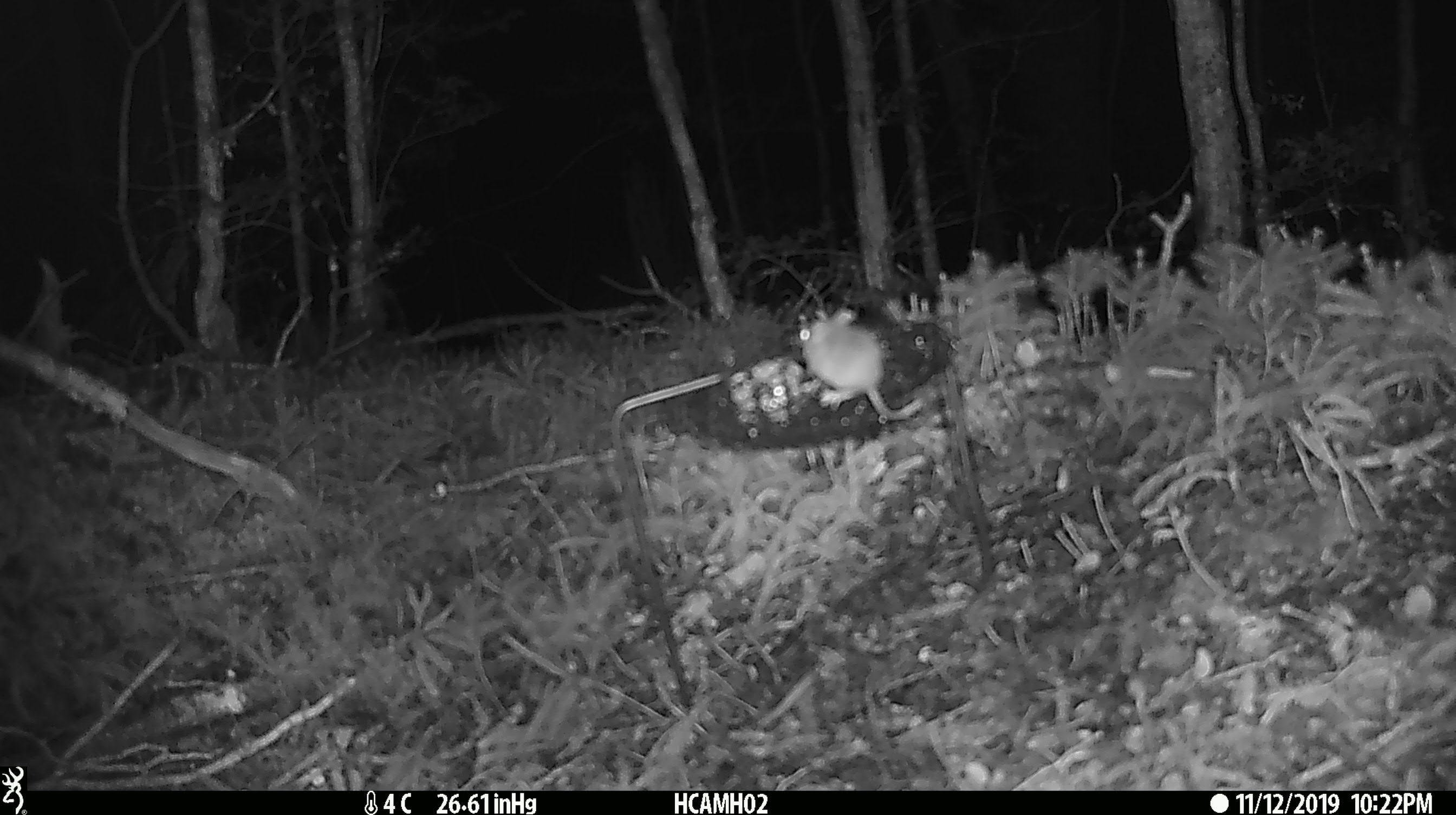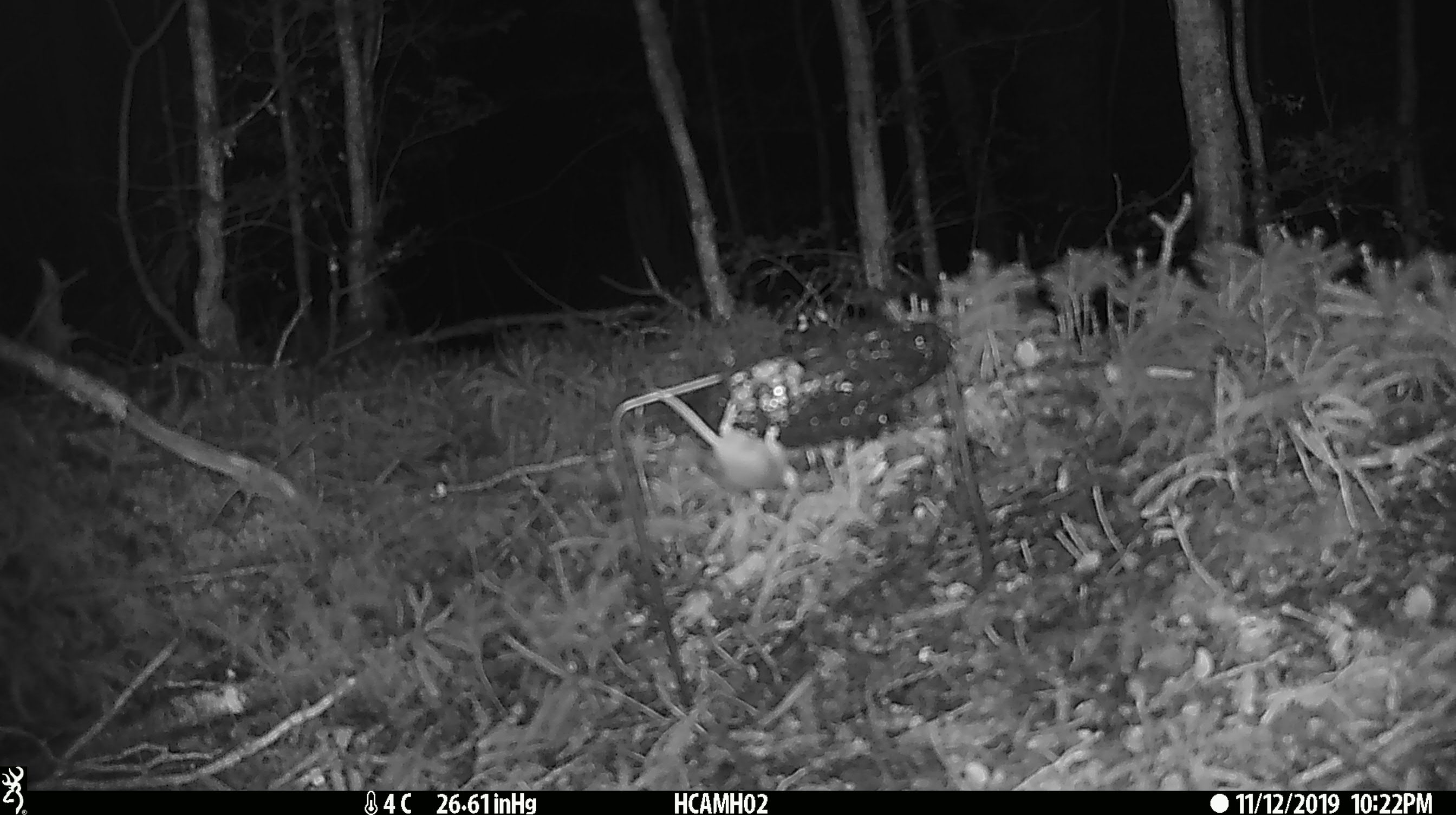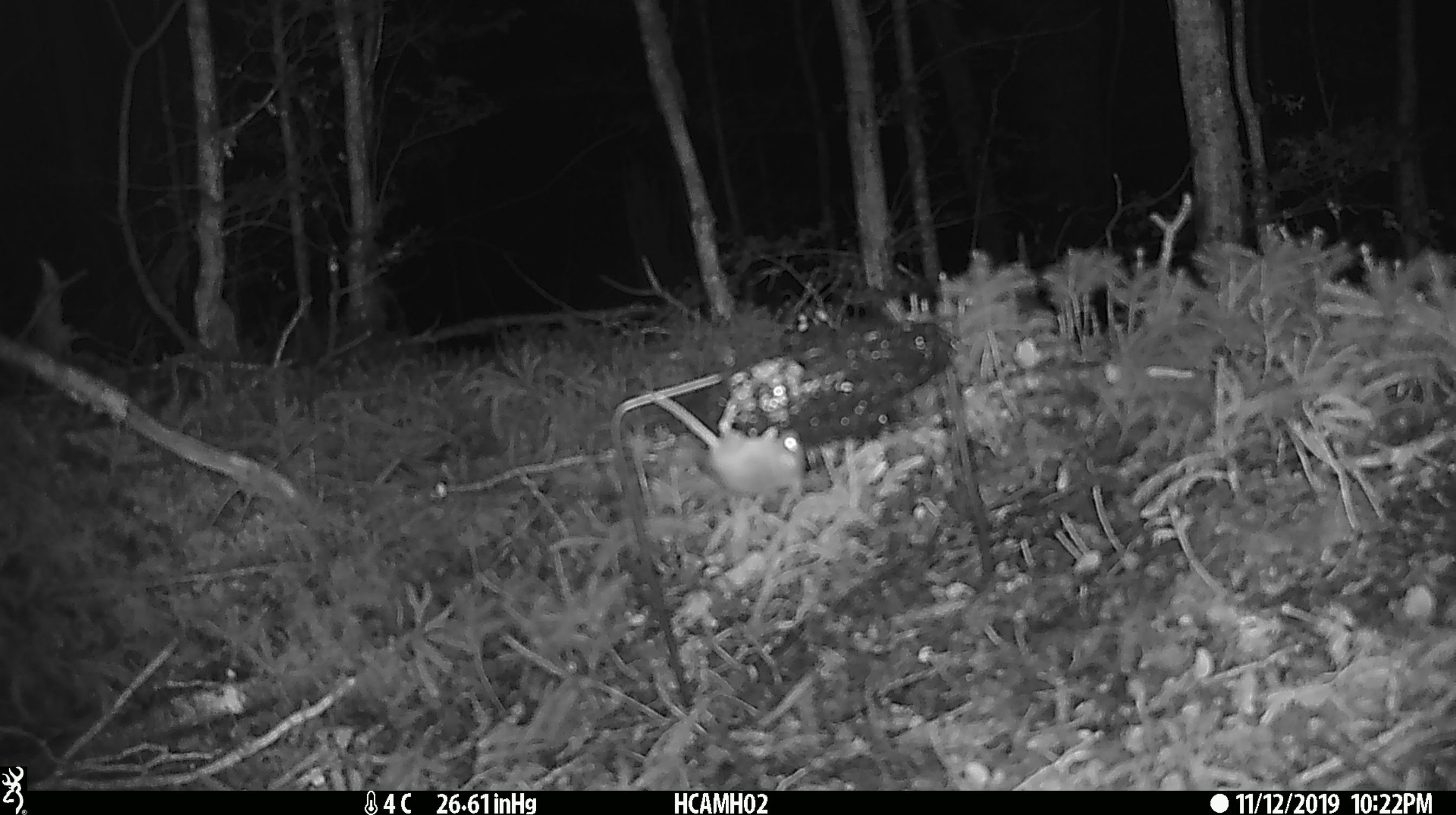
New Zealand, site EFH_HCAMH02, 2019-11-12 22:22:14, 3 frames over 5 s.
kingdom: Animalia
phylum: Chordata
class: Mammalia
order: Rodentia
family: Muridae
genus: Mus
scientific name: Mus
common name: mouse